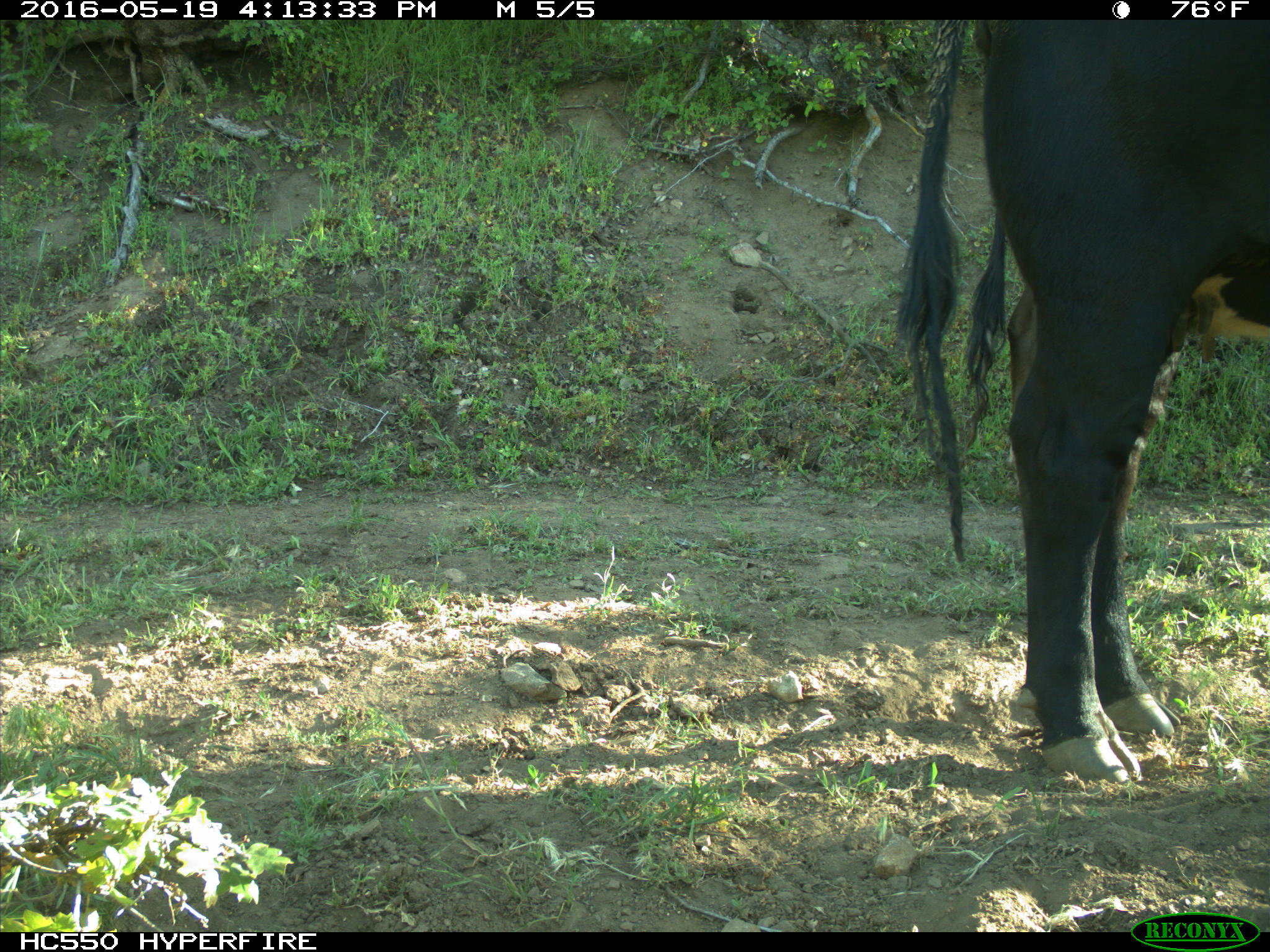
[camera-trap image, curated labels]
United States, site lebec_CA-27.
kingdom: Animalia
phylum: Chordata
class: Mammalia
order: Artiodactyla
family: Bovidae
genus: Bos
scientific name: Bos taurus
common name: domestic cow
Bos taurus (domestic cow).